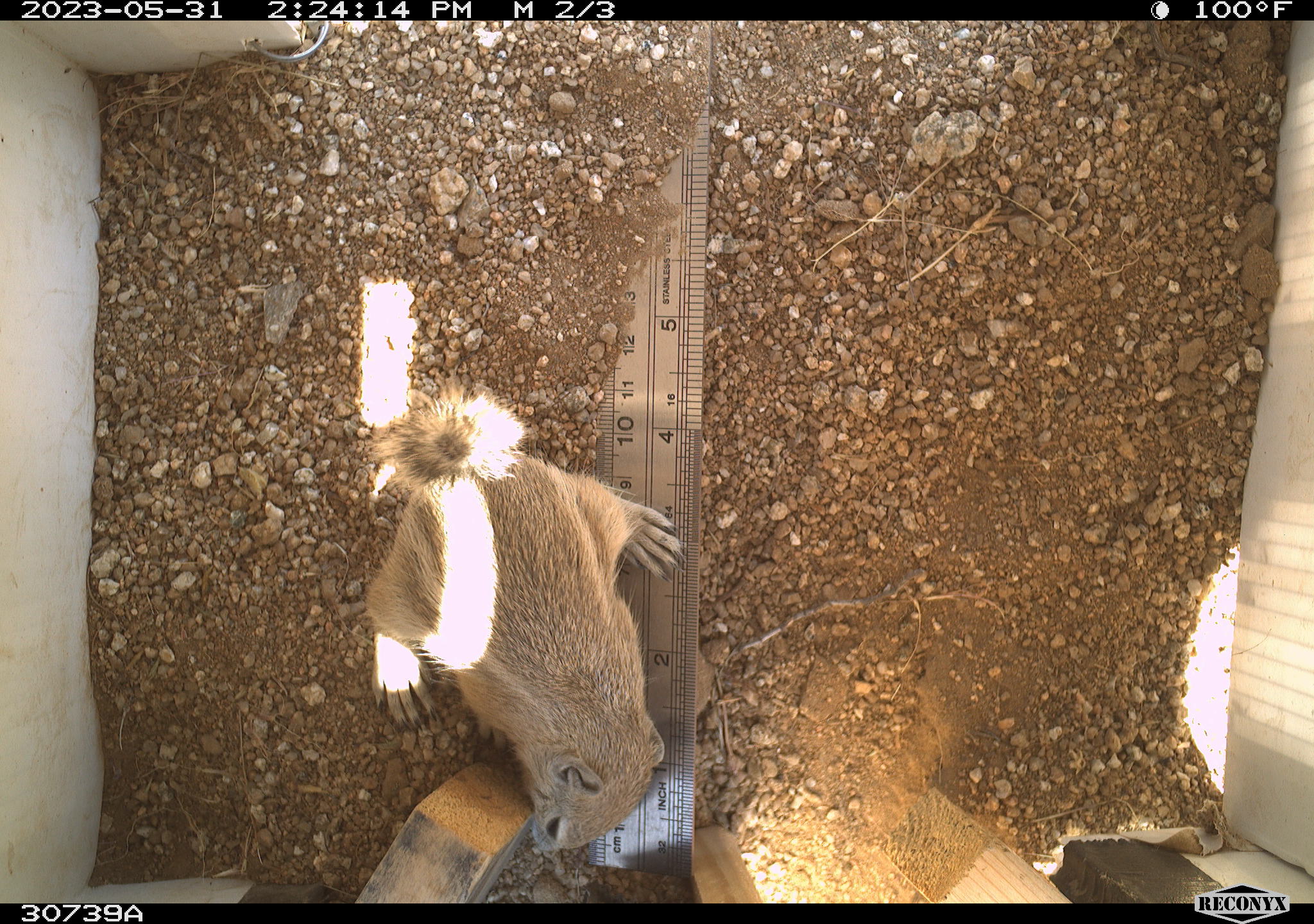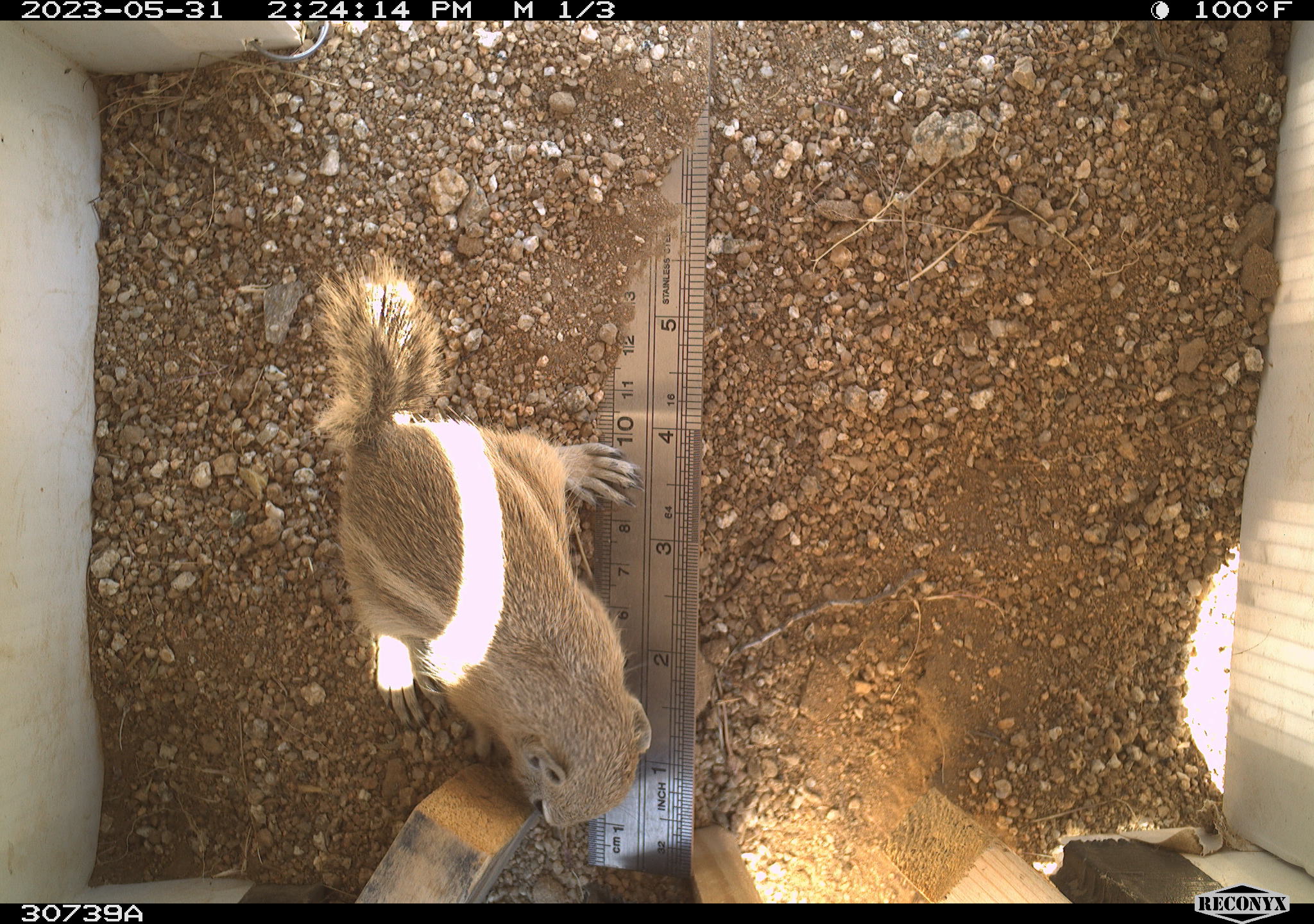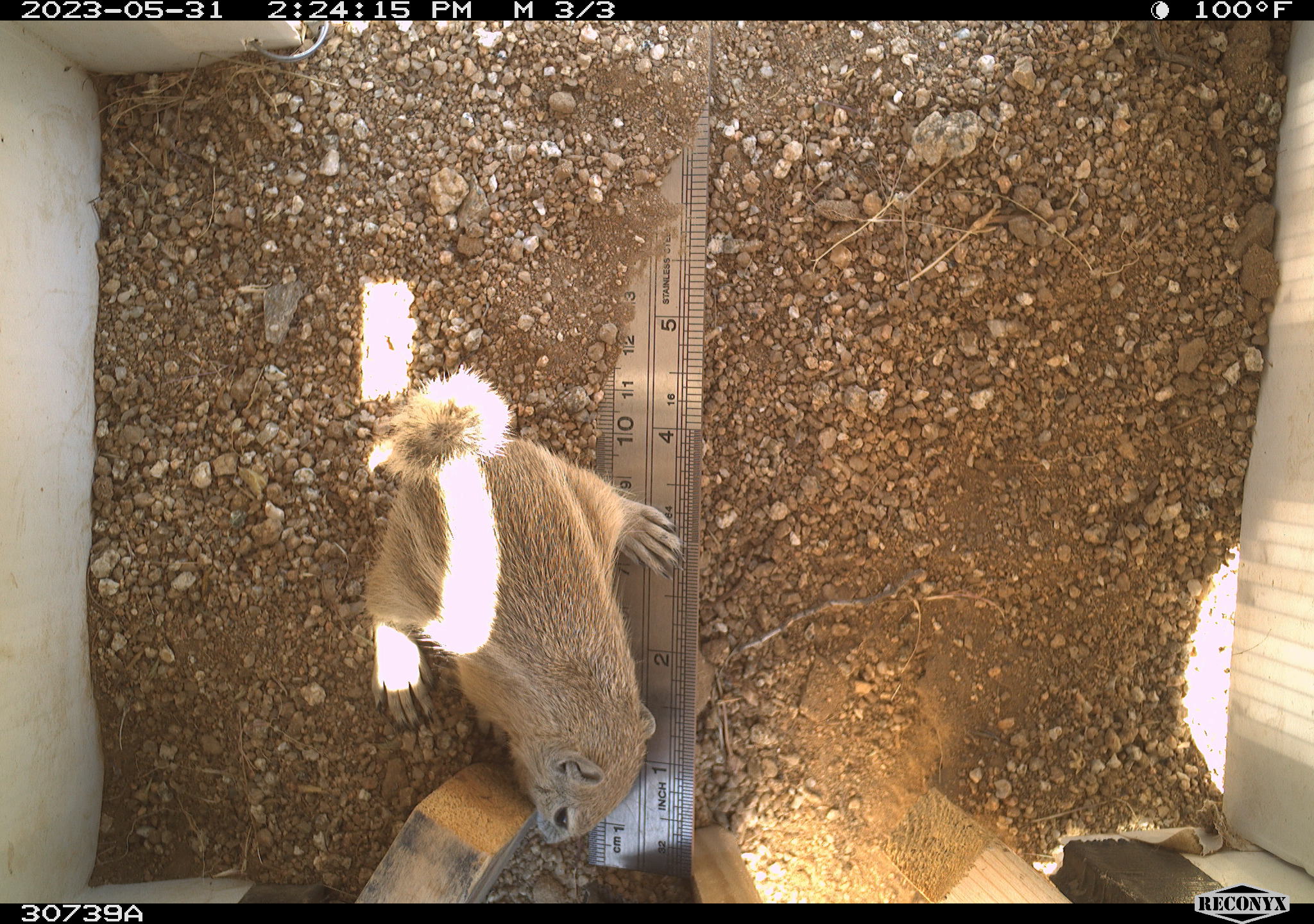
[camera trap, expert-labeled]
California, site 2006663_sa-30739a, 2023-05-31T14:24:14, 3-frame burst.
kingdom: Animalia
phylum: Chordata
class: Mammalia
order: Rodentia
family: Sciuridae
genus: Ammospermophilus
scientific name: Ammospermophilus leucurus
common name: white-tailed antelope squirrel